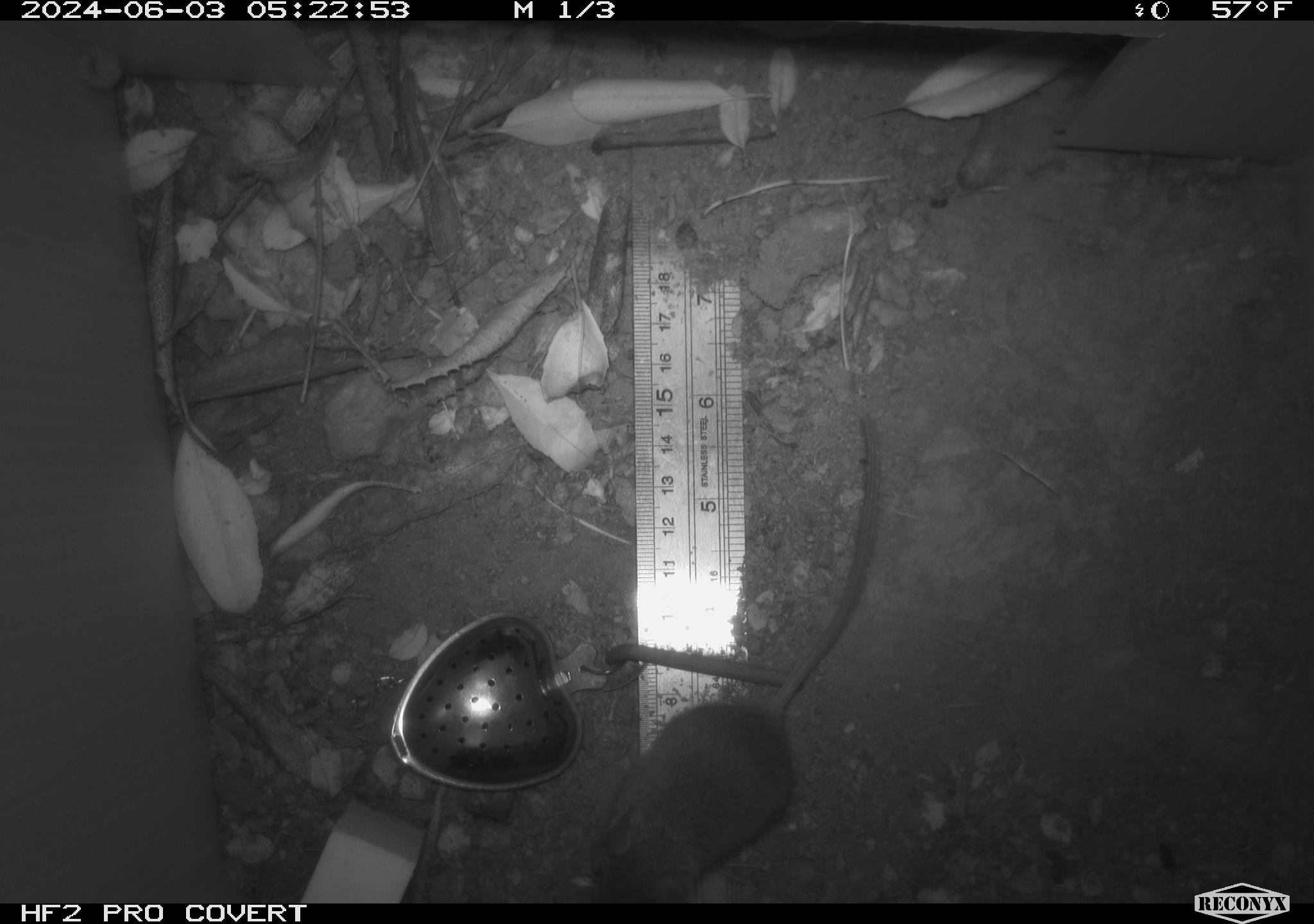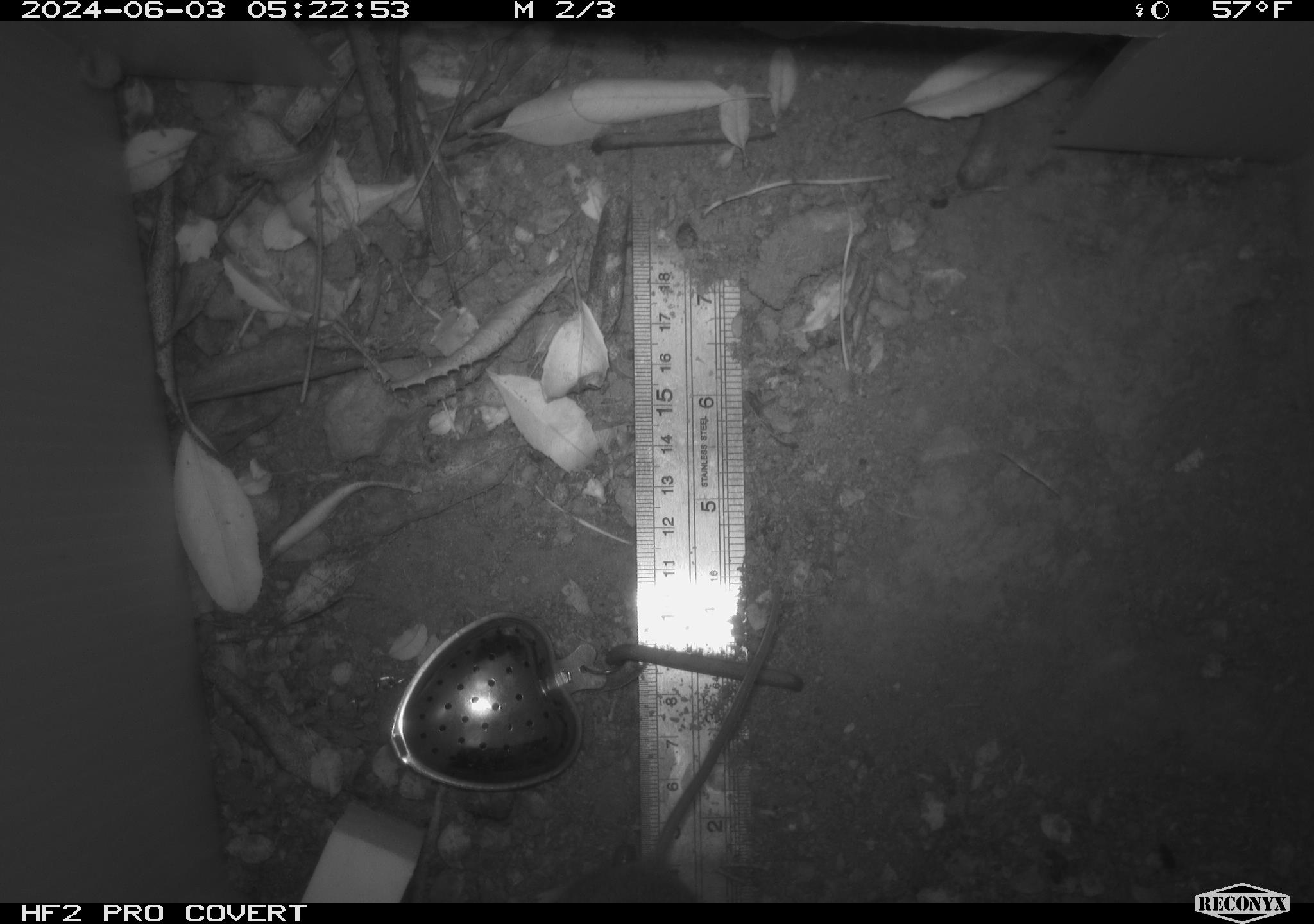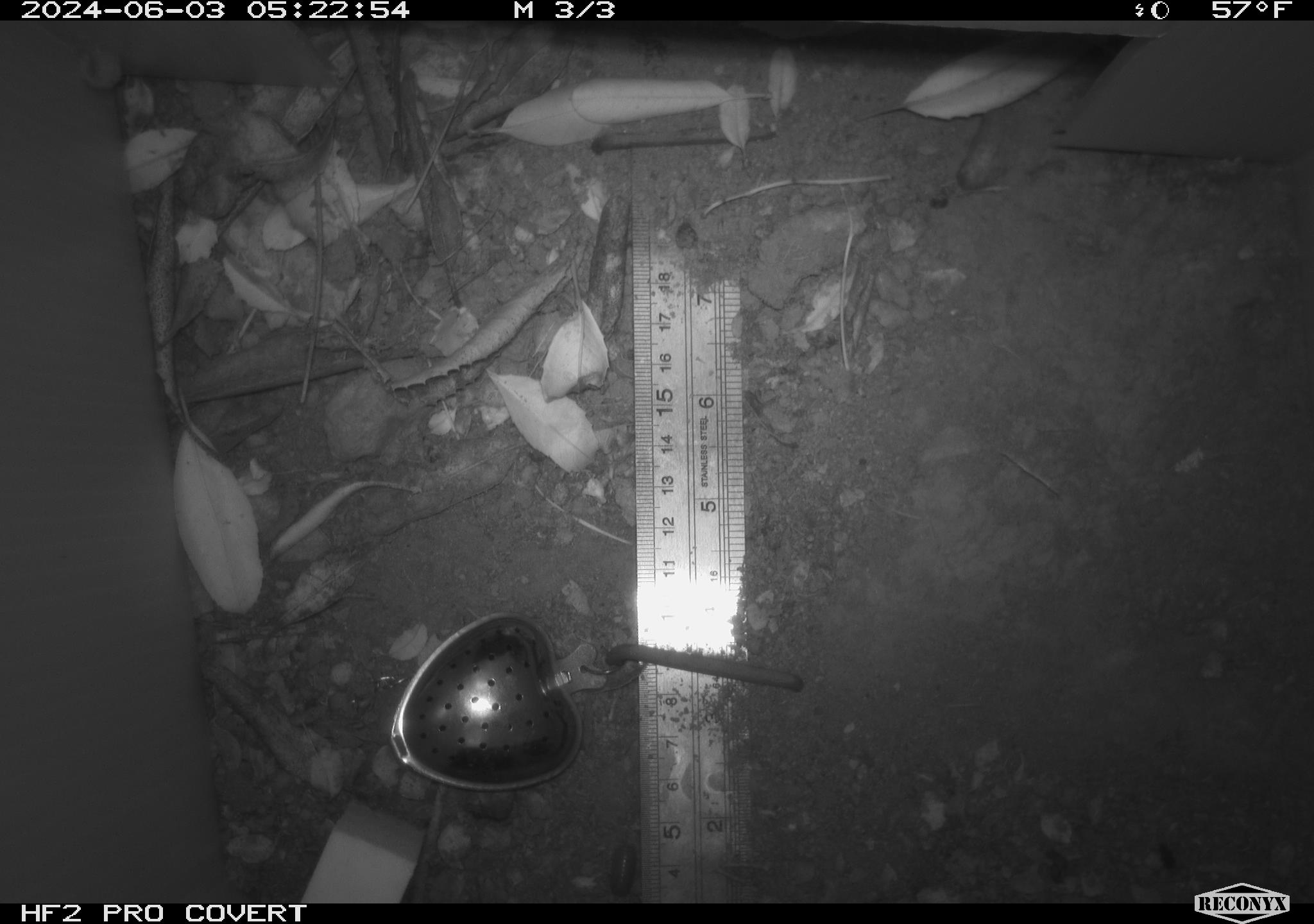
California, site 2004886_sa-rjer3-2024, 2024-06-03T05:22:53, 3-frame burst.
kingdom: Animalia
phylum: Chordata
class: Mammalia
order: Rodentia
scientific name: Rodentia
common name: mouse species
Mouse species (Rodentia).